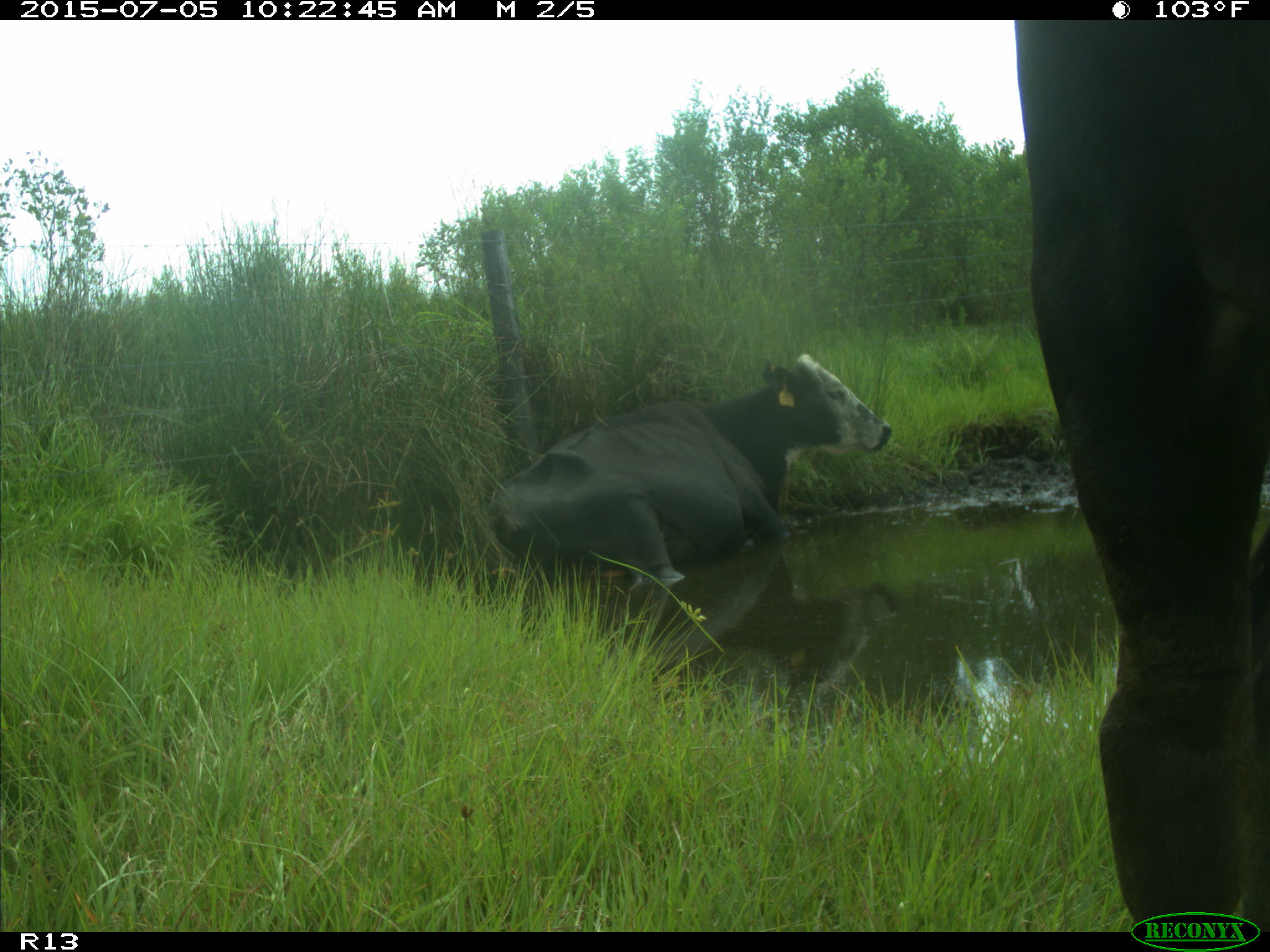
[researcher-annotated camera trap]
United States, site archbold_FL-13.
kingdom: Animalia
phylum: Chordata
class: Mammalia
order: Artiodactyla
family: Bovidae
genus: Bos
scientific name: Bos taurus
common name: domestic cow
Bos taurus (domestic cow).